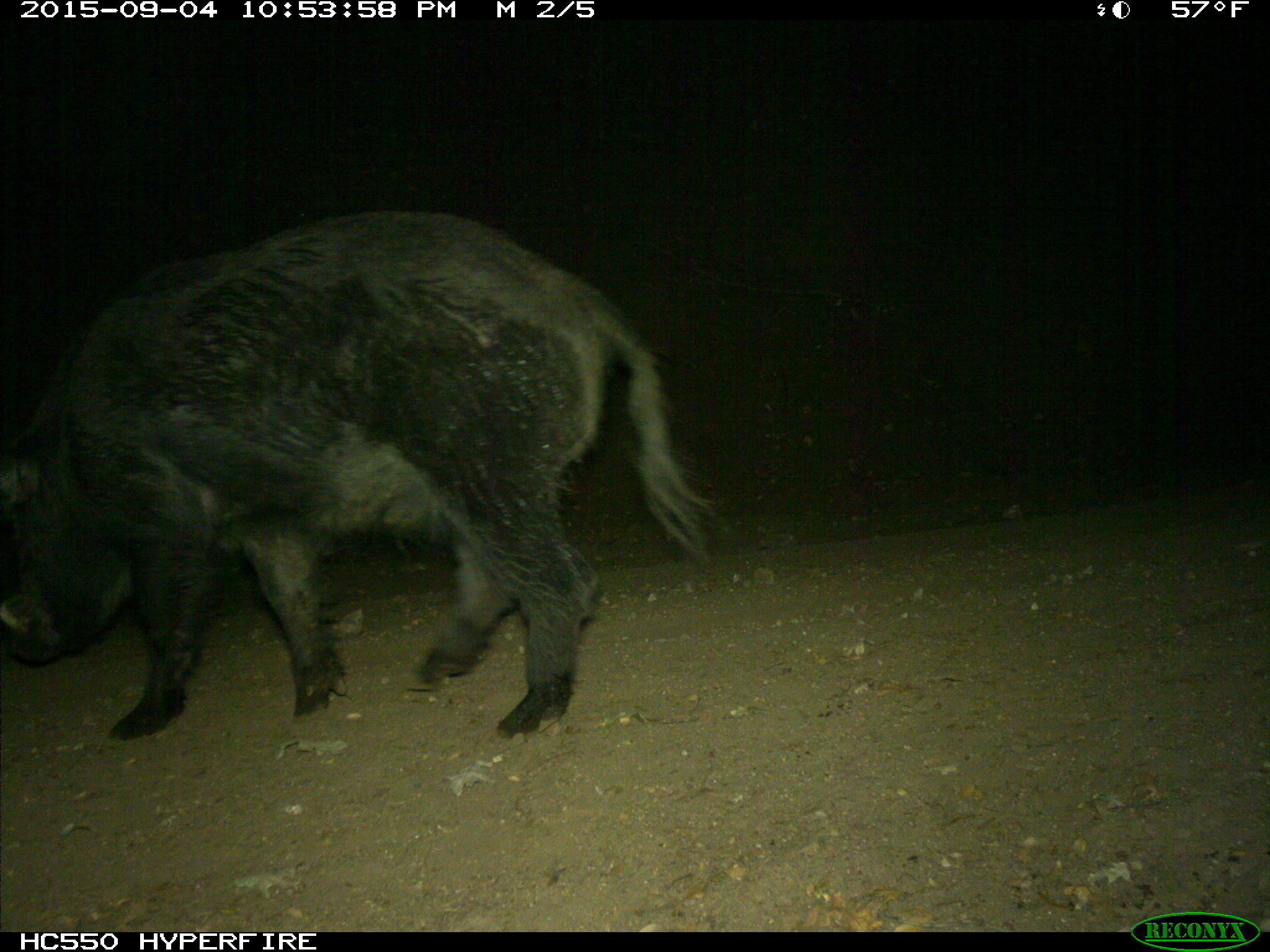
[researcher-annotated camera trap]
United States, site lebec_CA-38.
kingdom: Animalia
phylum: Chordata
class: Mammalia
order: Artiodactyla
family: Suidae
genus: Sus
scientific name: Sus scrofa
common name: wild boar